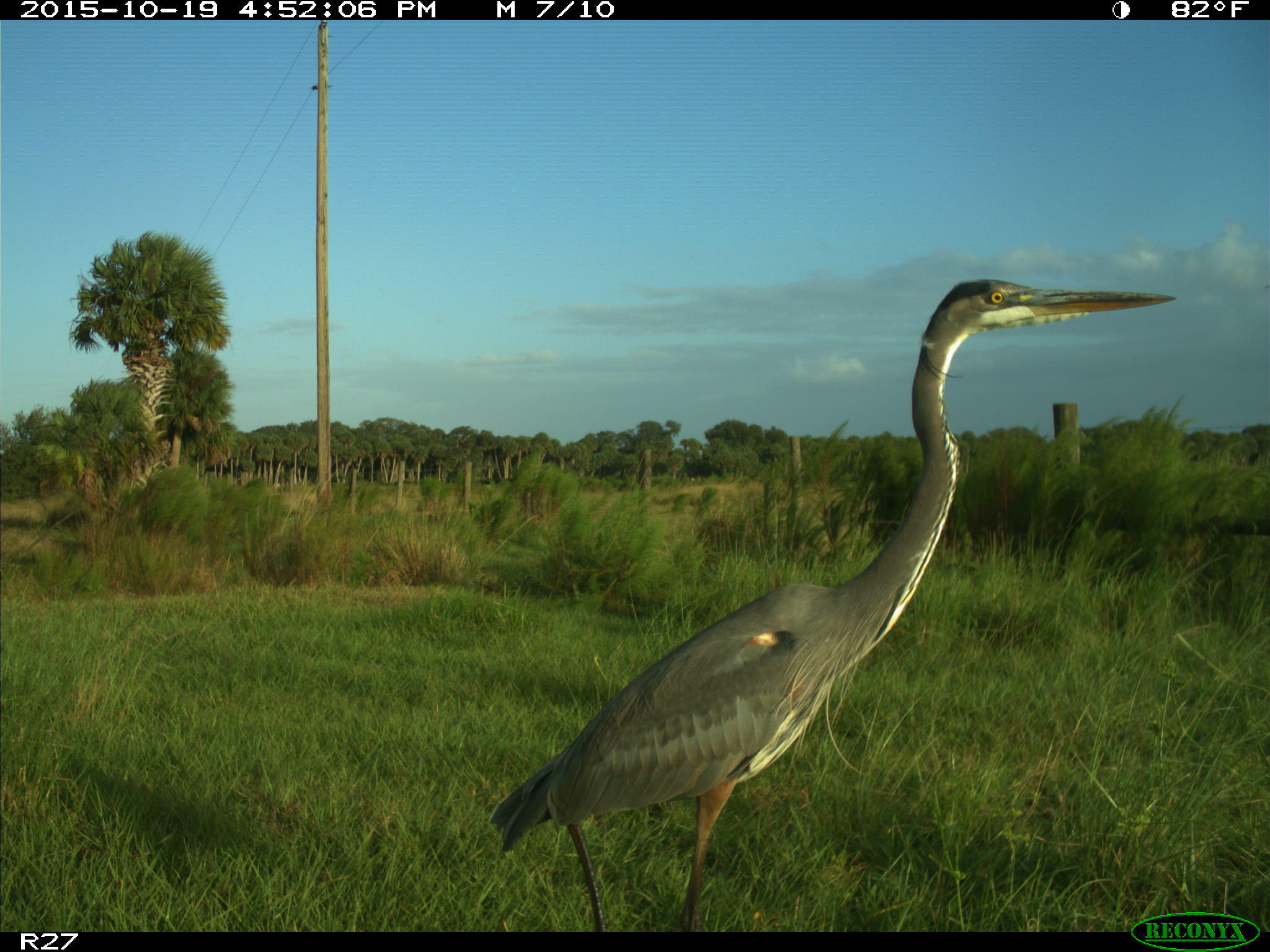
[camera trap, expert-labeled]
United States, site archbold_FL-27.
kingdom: Animalia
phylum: Chordata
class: Aves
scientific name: Aves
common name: birds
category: unidentified bird